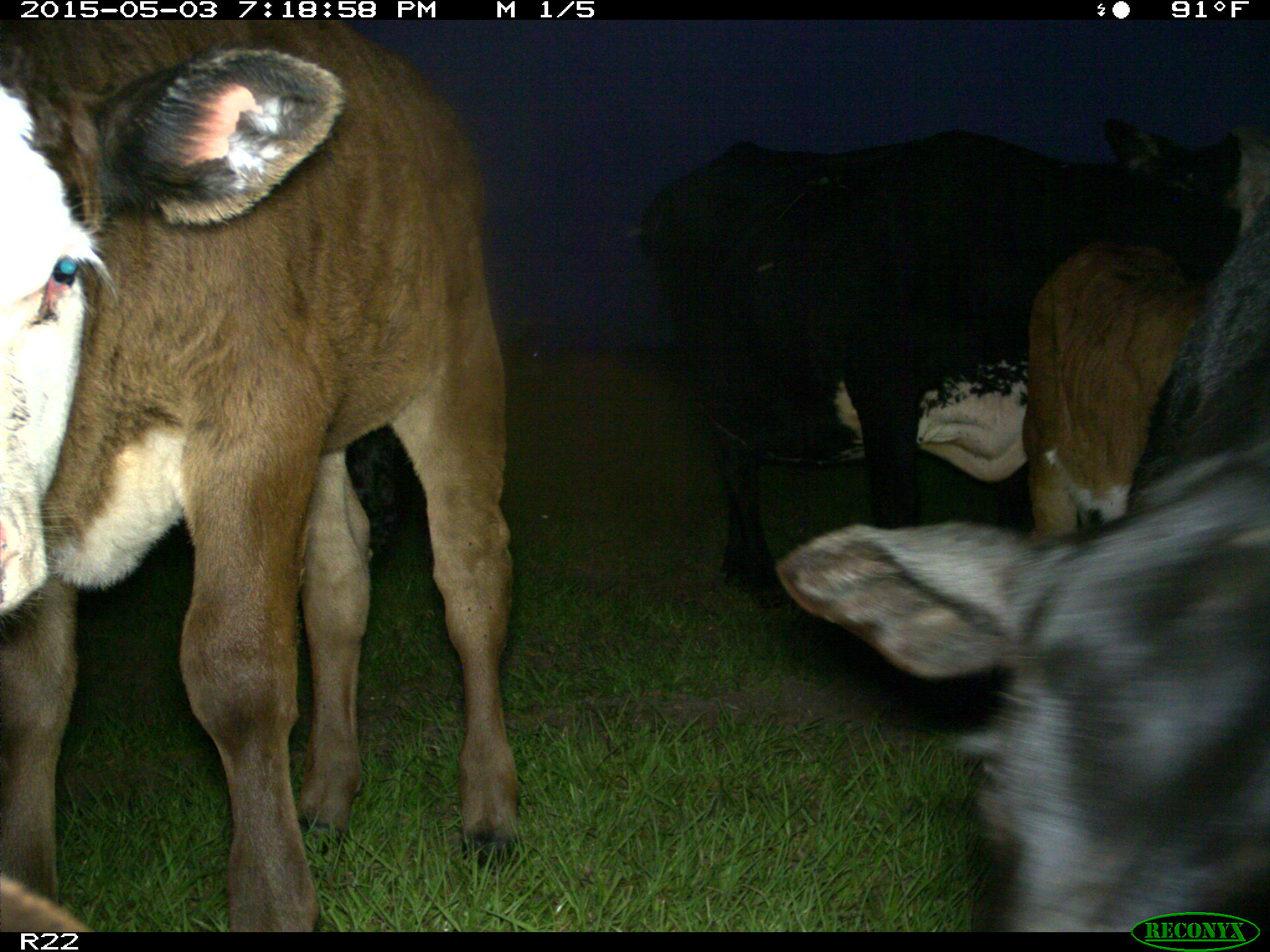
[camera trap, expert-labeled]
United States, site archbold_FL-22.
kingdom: Animalia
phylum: Chordata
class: Mammalia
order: Artiodactyla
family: Bovidae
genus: Bos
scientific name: Bos taurus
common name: domestic cow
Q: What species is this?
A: Bos taurus (domestic cow).